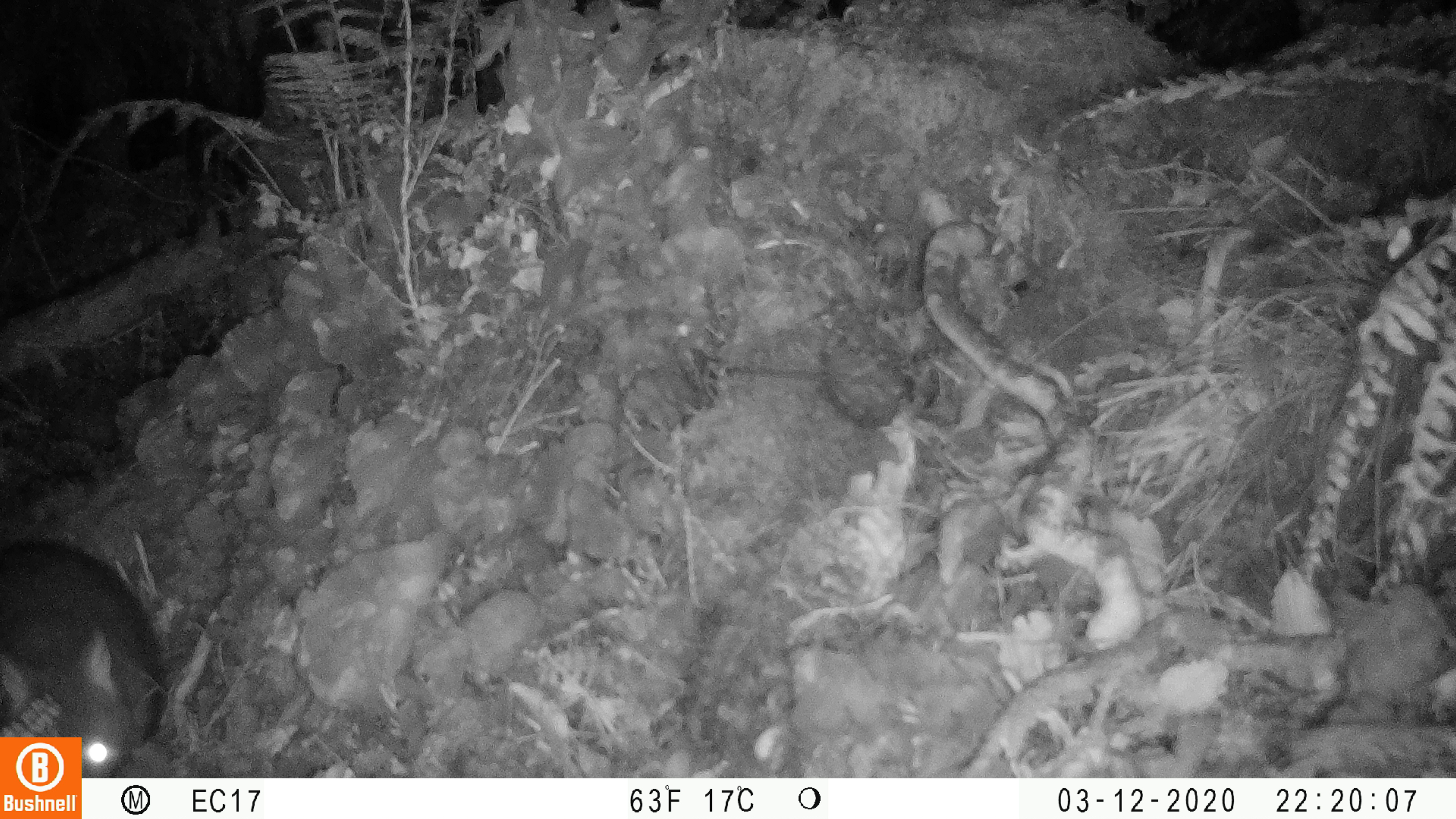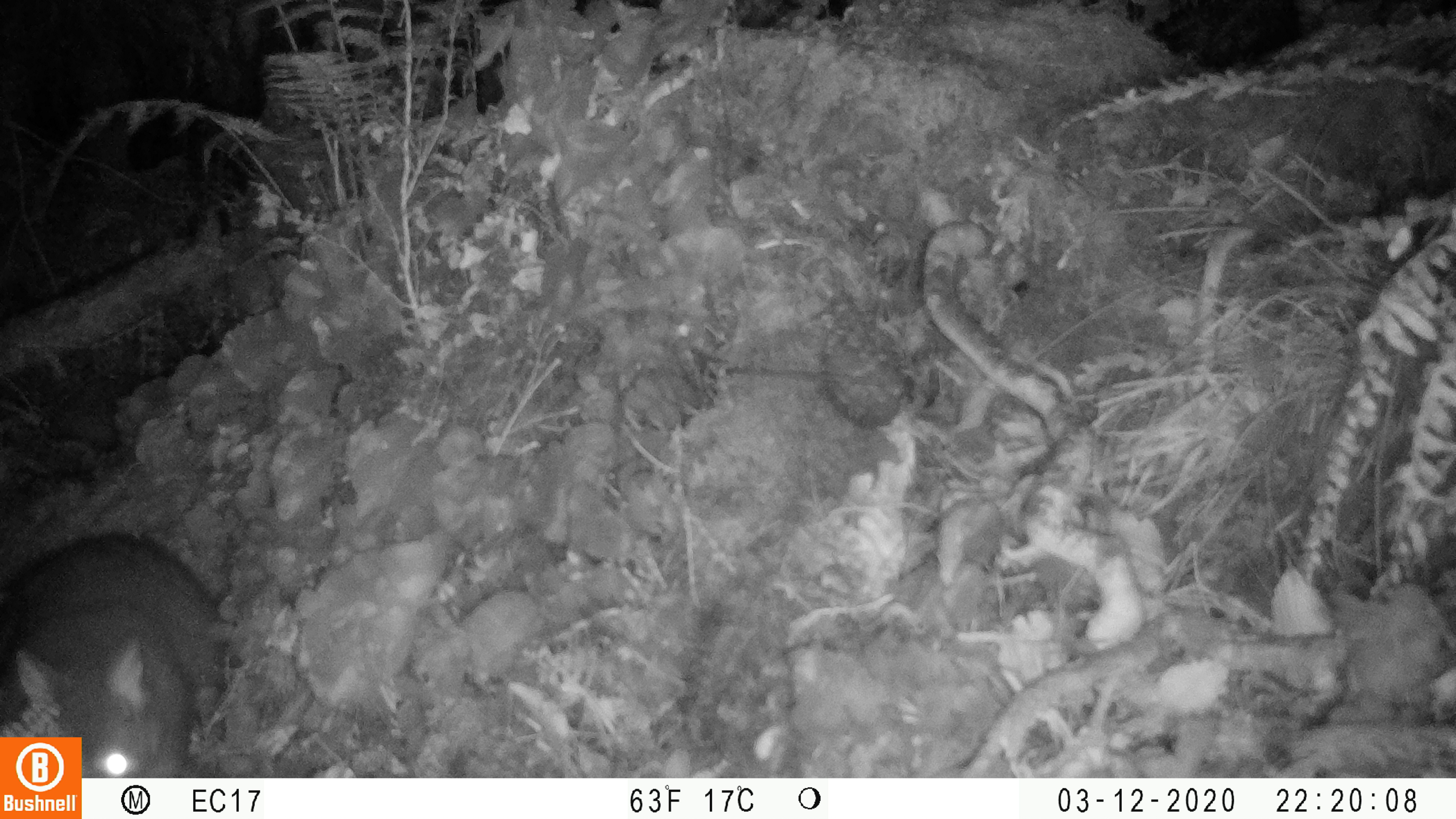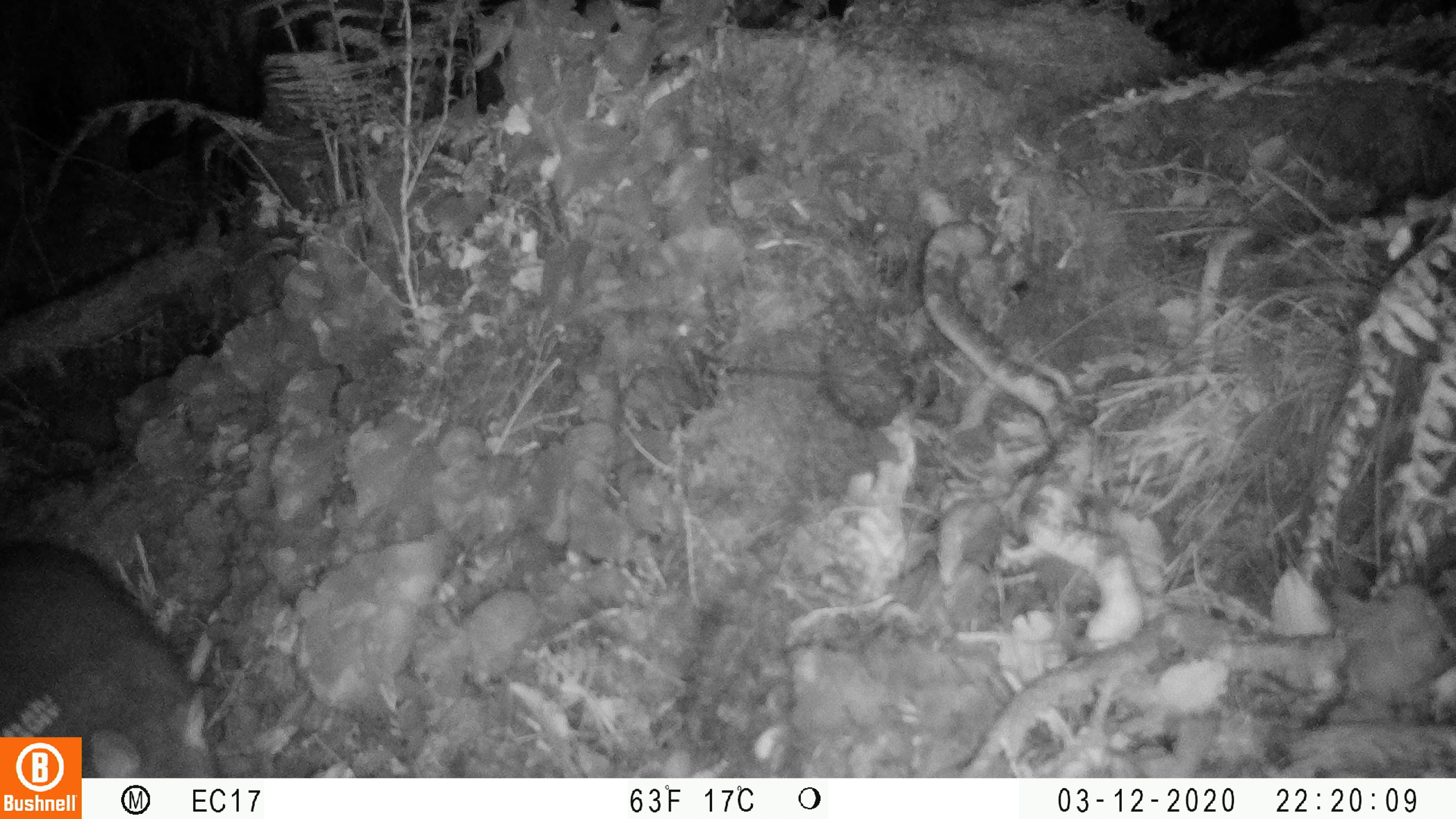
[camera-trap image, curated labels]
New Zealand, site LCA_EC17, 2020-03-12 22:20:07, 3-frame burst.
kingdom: Animalia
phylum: Chordata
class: Mammalia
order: Diprotodontia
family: Phalangeridae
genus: Trichosurus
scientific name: Trichosurus vulpecula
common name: common brushtail possum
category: possum